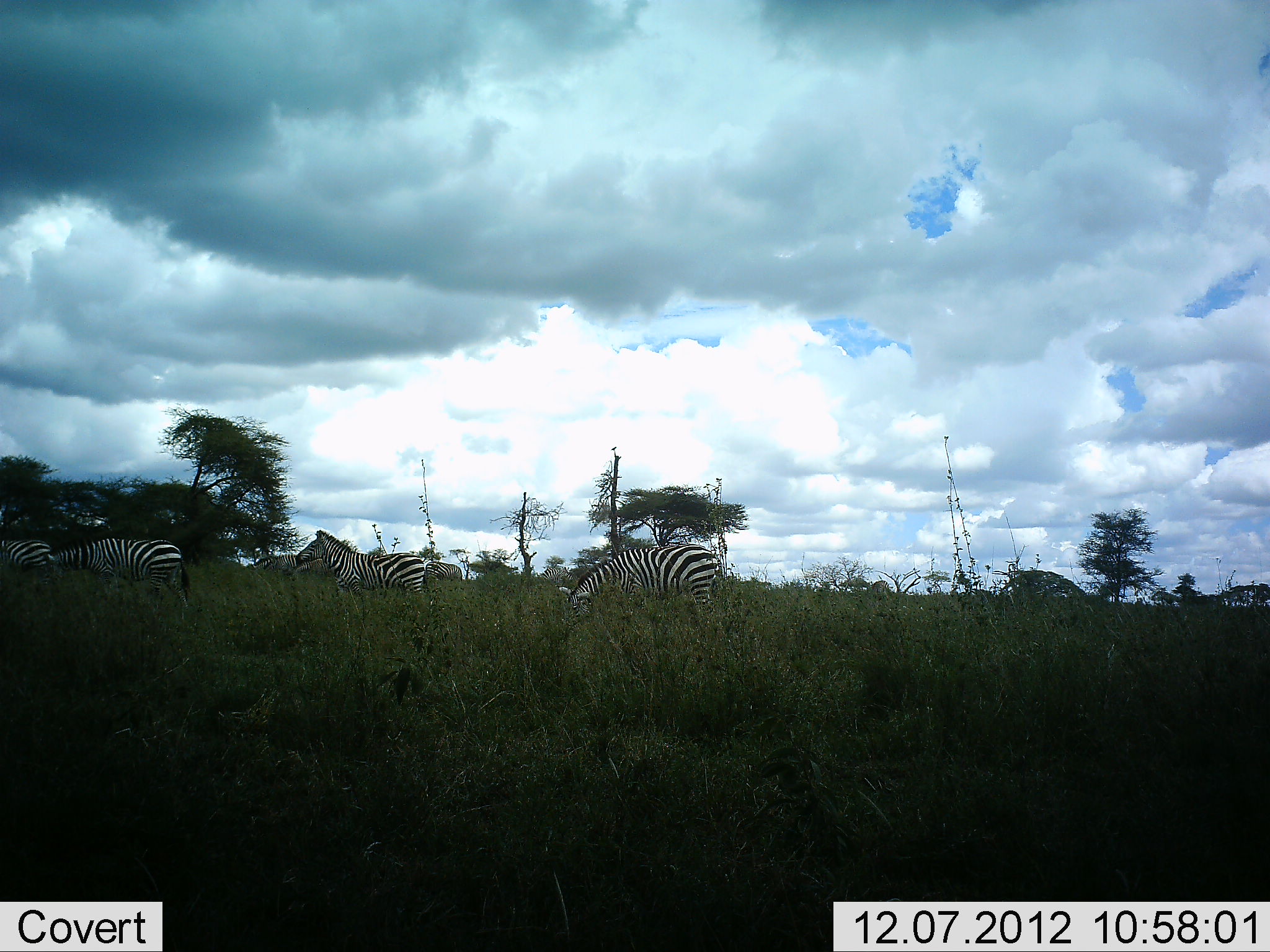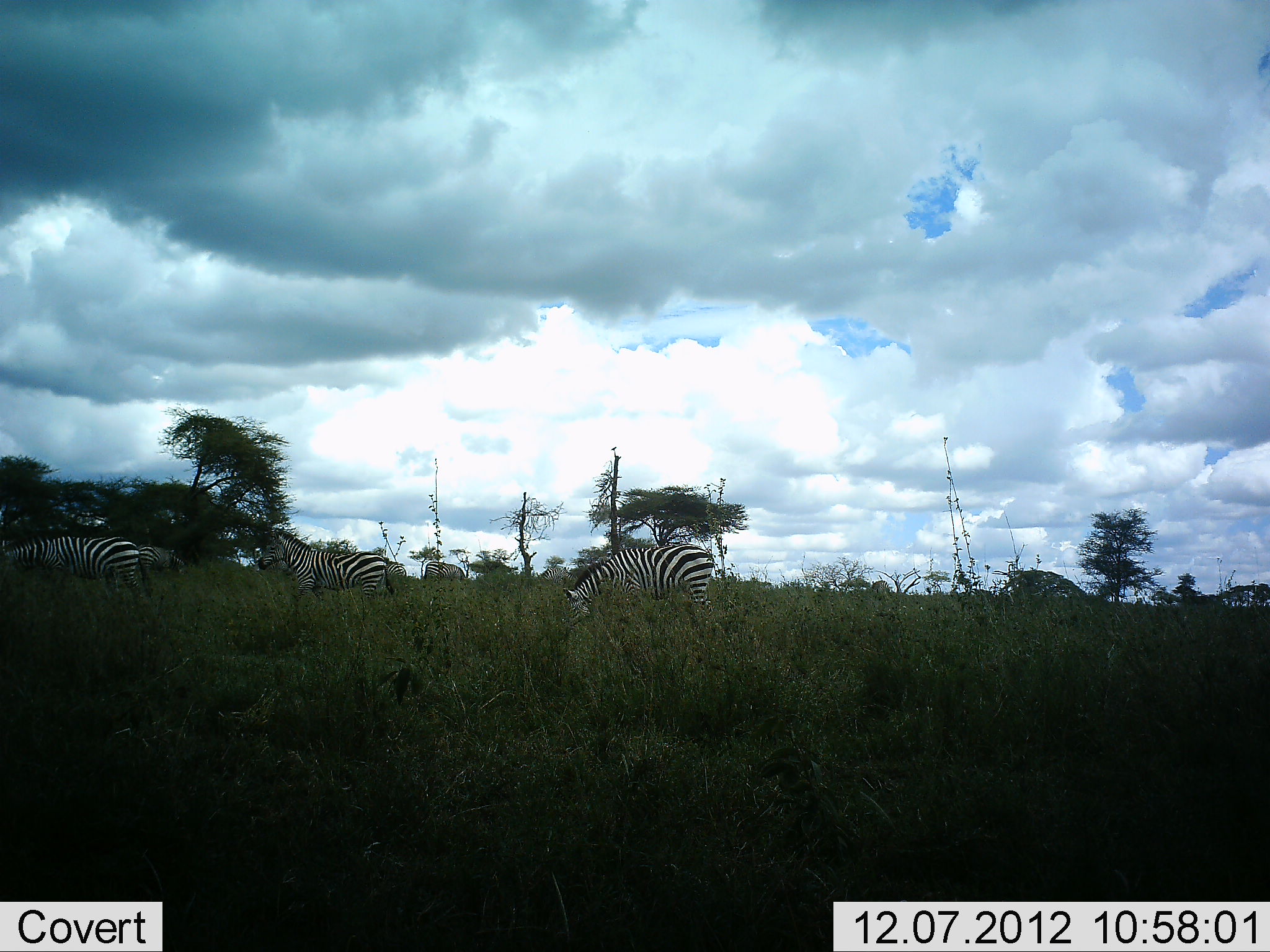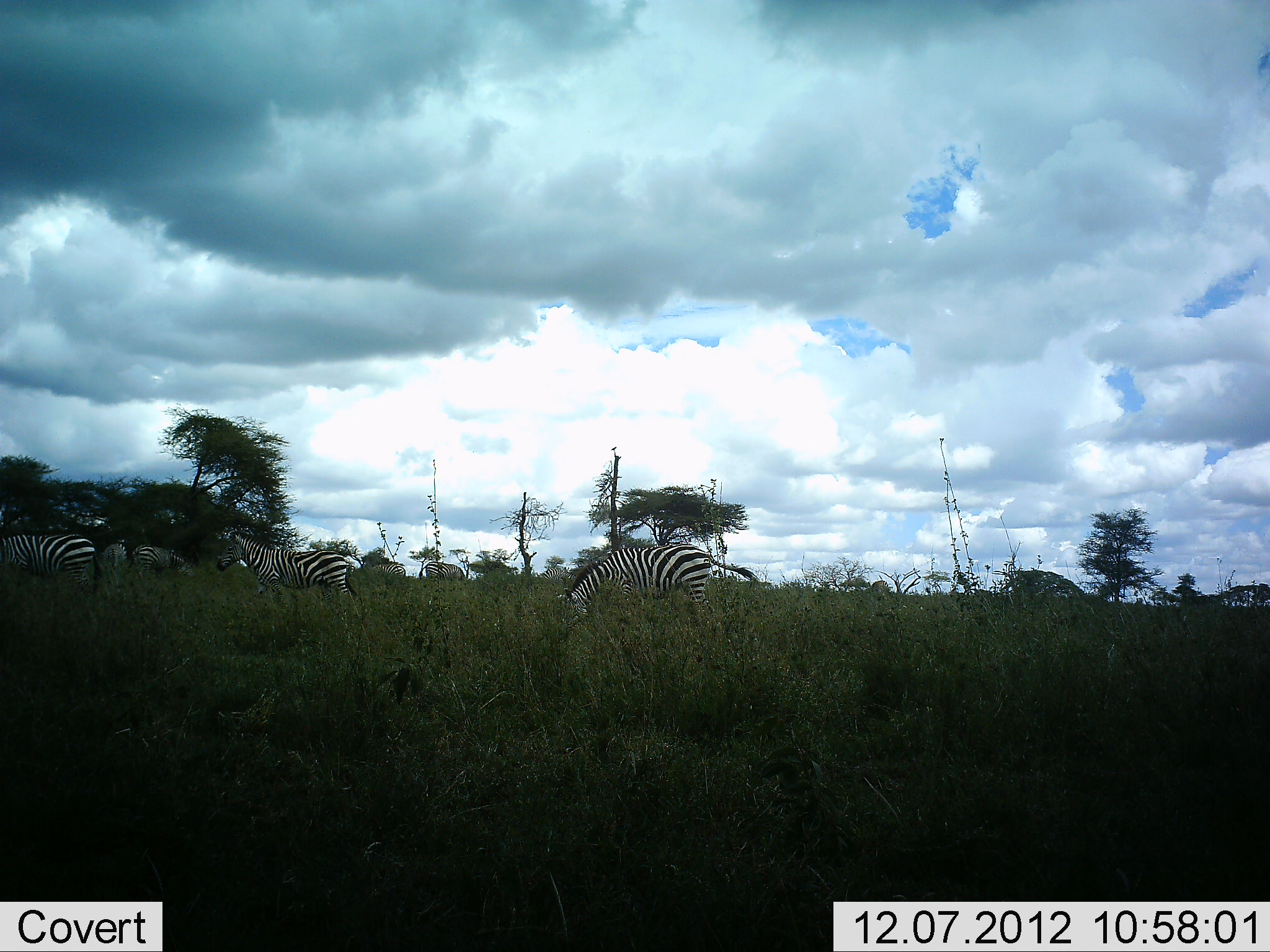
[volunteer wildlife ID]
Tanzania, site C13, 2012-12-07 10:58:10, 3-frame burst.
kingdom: Animalia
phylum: Chordata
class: Mammalia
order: Perissodactyla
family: Equidae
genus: Equus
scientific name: Equus quagga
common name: plains zebra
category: zebra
Zebra (plains zebra) (Equus quagga), count 7. Behavior (volunteer vote fractions): standing 50%, resting 0%, moving 70%, interacting 0%. Young present (vote fraction): 0%. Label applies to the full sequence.